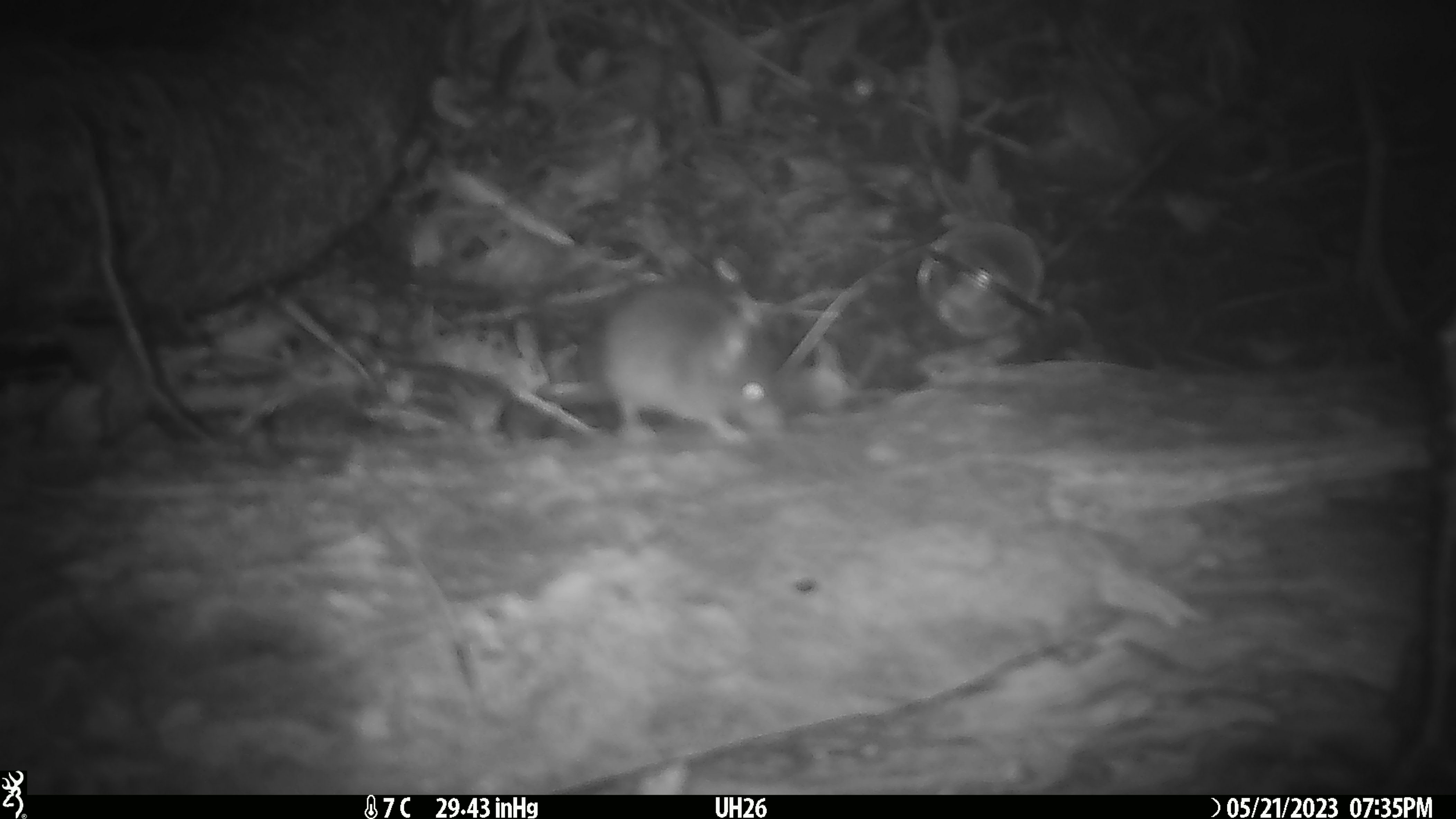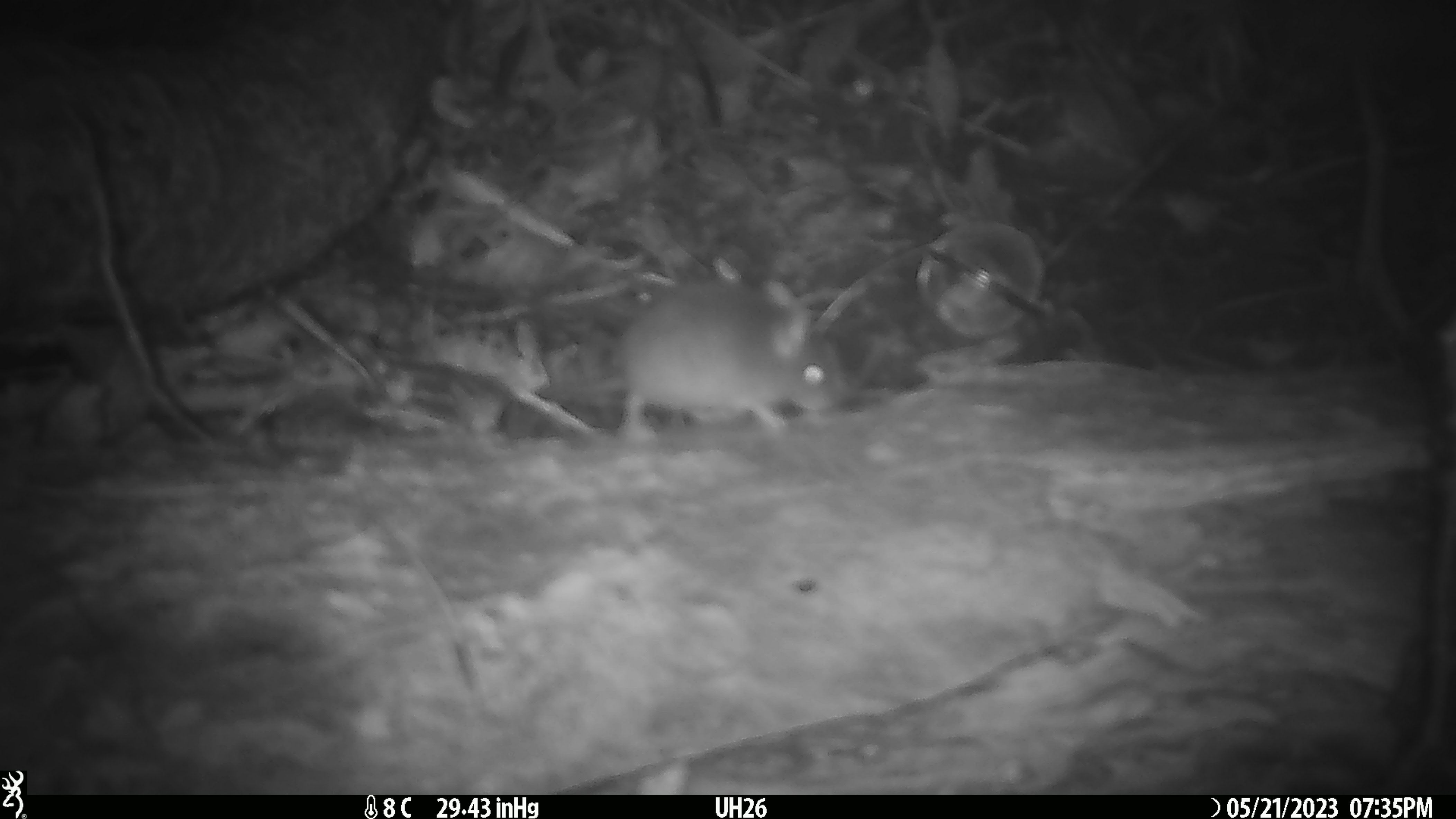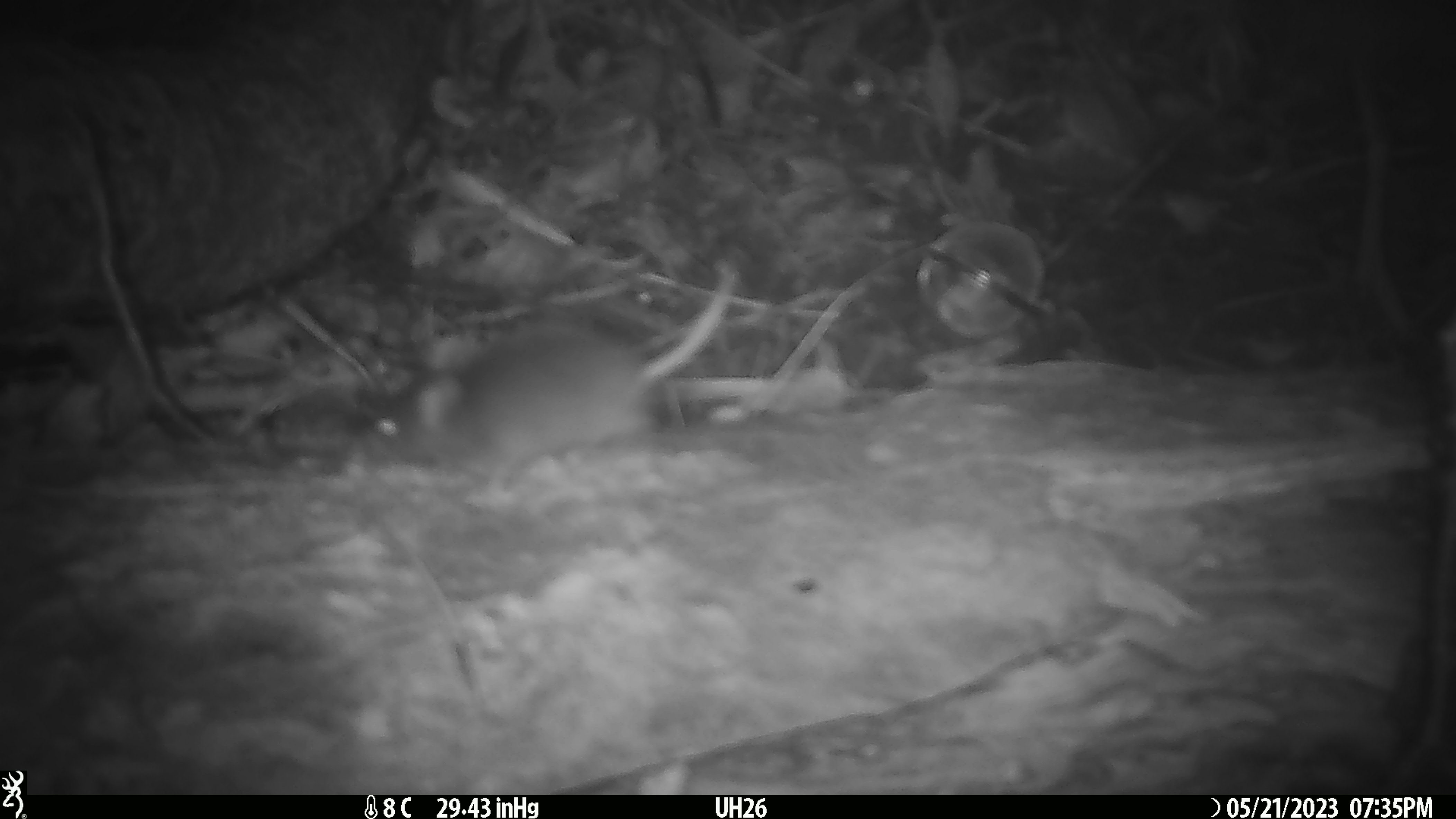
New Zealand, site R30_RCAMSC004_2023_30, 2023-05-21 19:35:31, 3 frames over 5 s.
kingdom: Animalia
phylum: Chordata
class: Mammalia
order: Rodentia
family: Muridae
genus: Mus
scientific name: Mus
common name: mouse